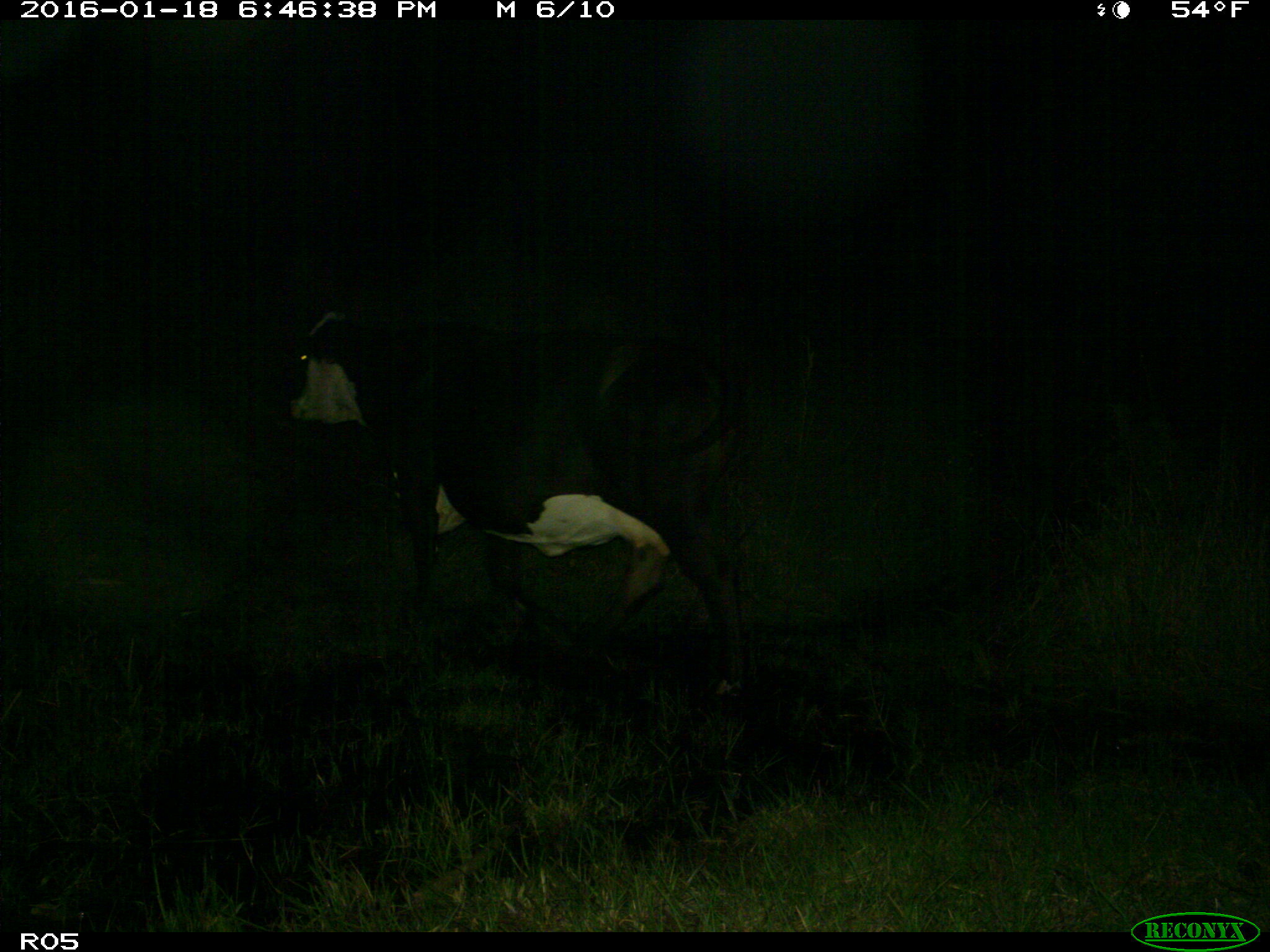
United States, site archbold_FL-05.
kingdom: Animalia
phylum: Chordata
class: Mammalia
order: Artiodactyla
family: Bovidae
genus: Bos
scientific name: Bos taurus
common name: domestic cow